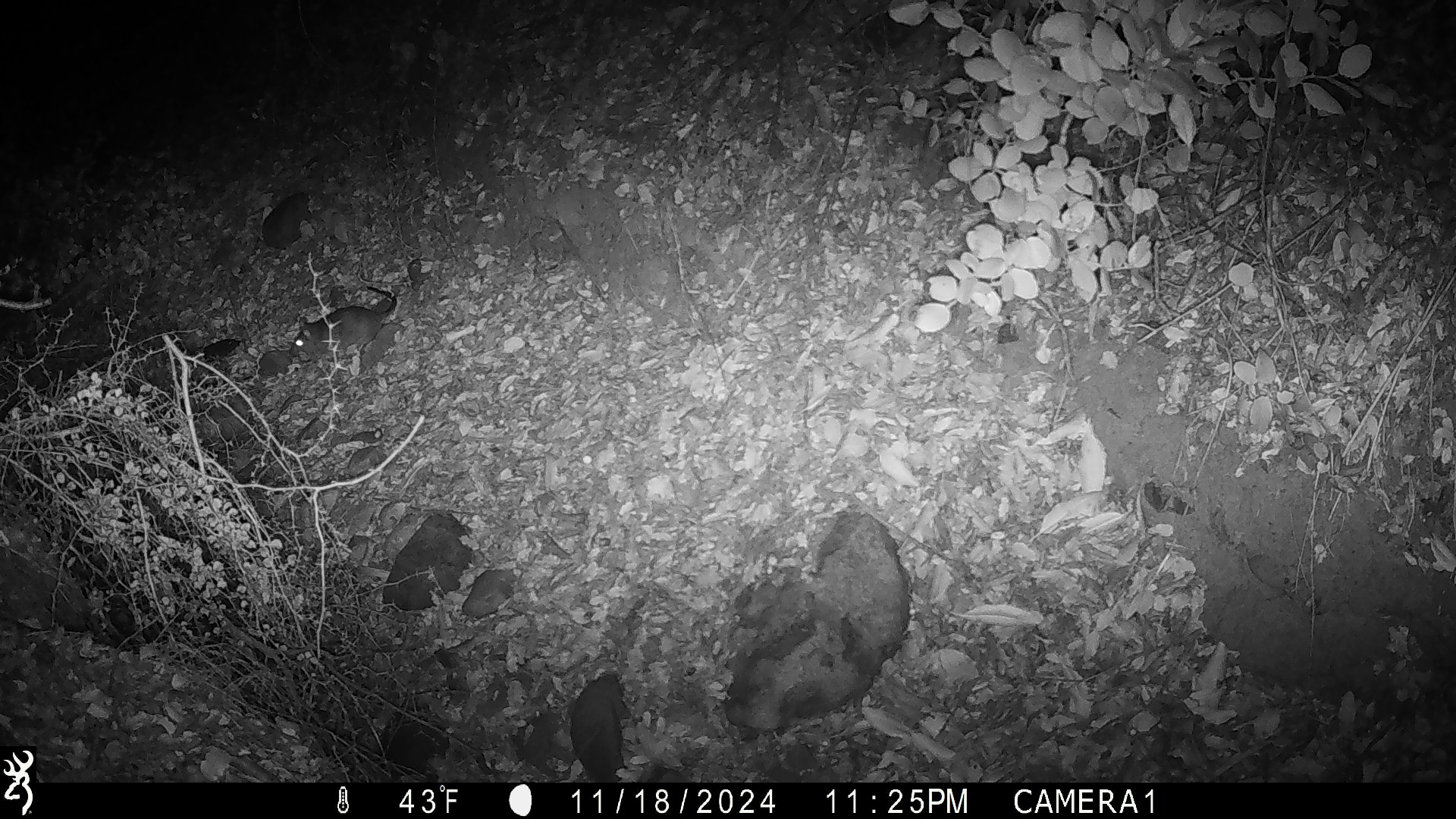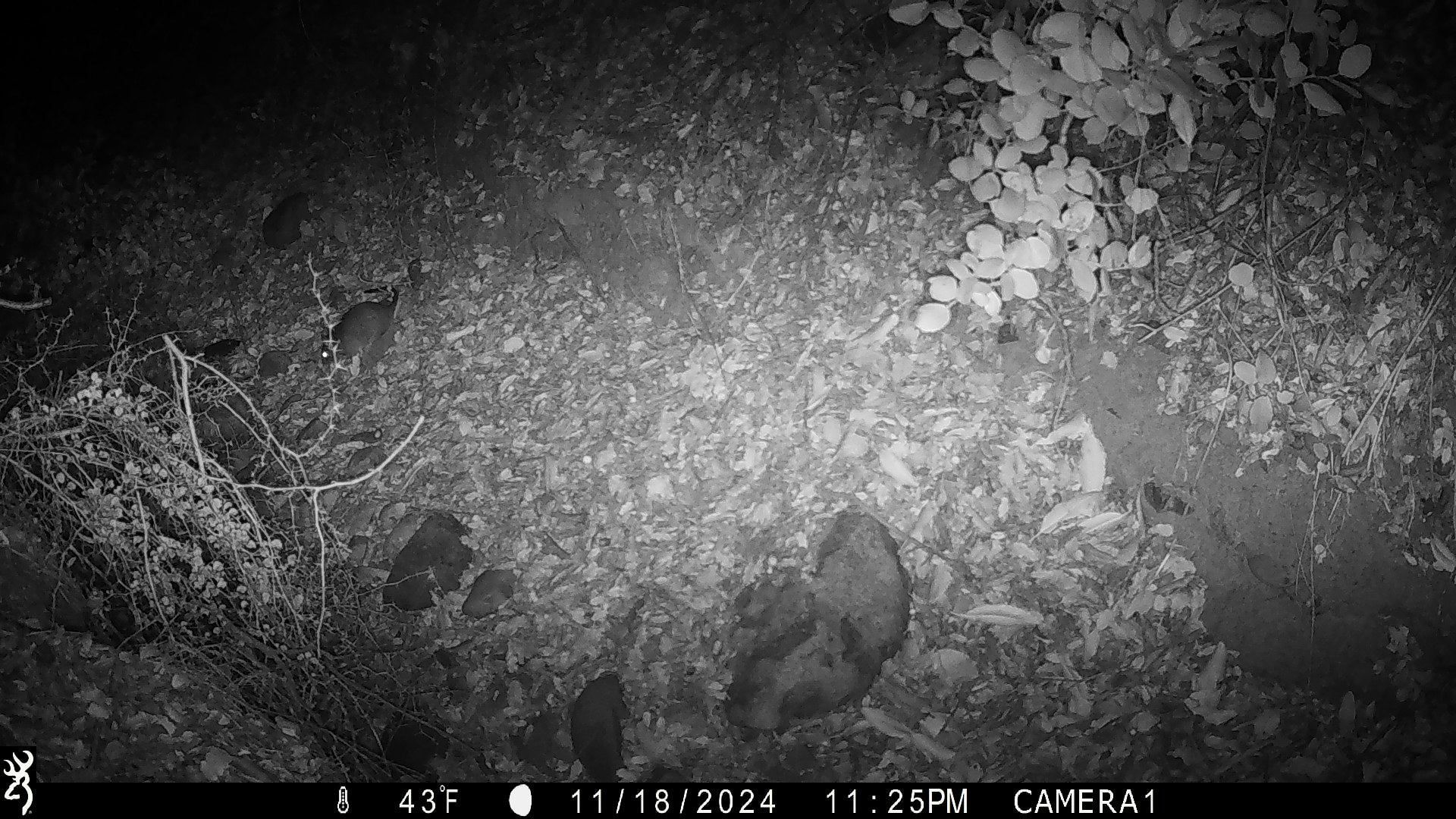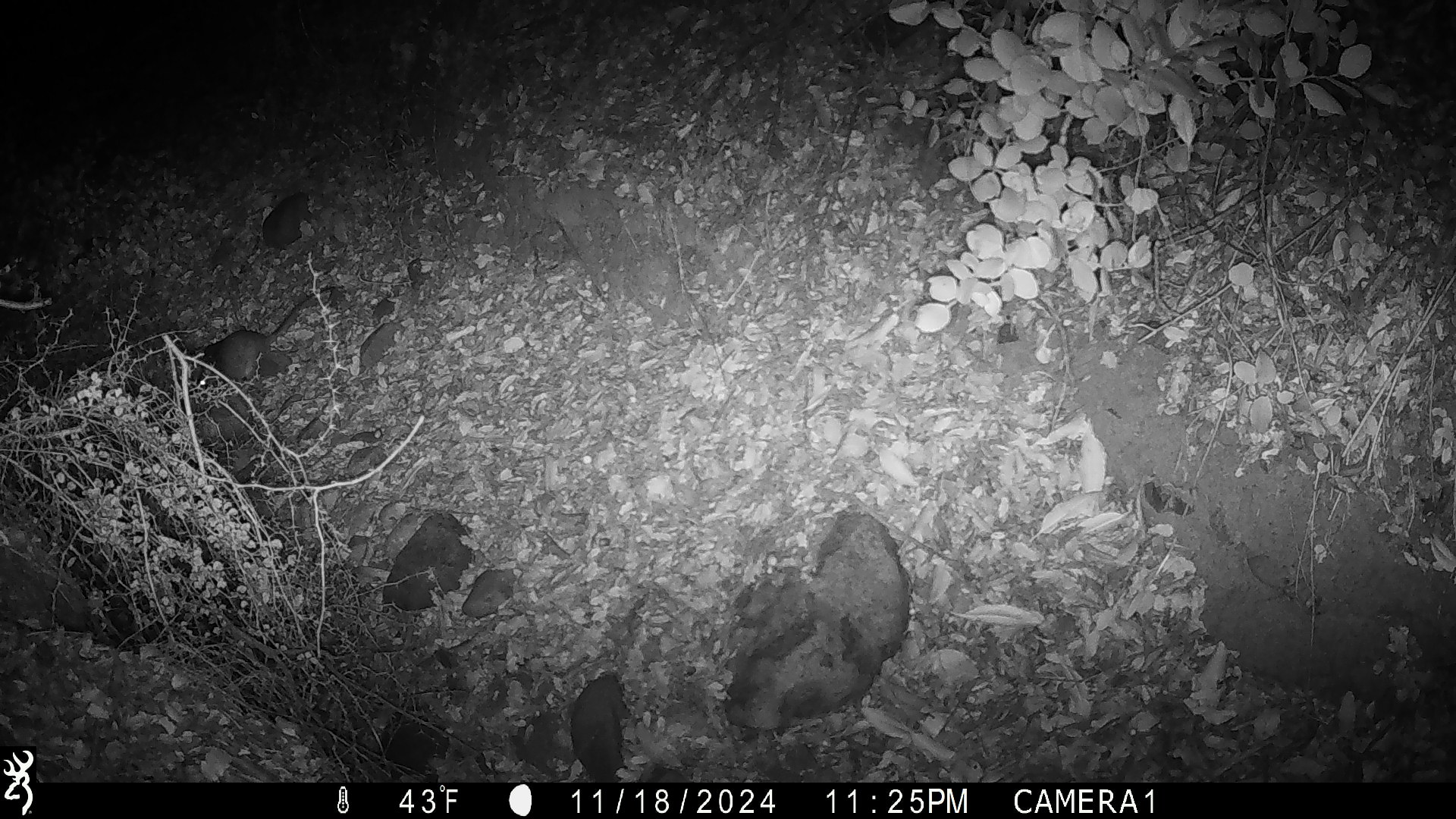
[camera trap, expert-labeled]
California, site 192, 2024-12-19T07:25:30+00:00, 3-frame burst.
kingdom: Animalia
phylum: Chordata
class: Mammalia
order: Rodentia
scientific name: Rodentia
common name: mouse or rat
Mouse or rat (Rodentia).